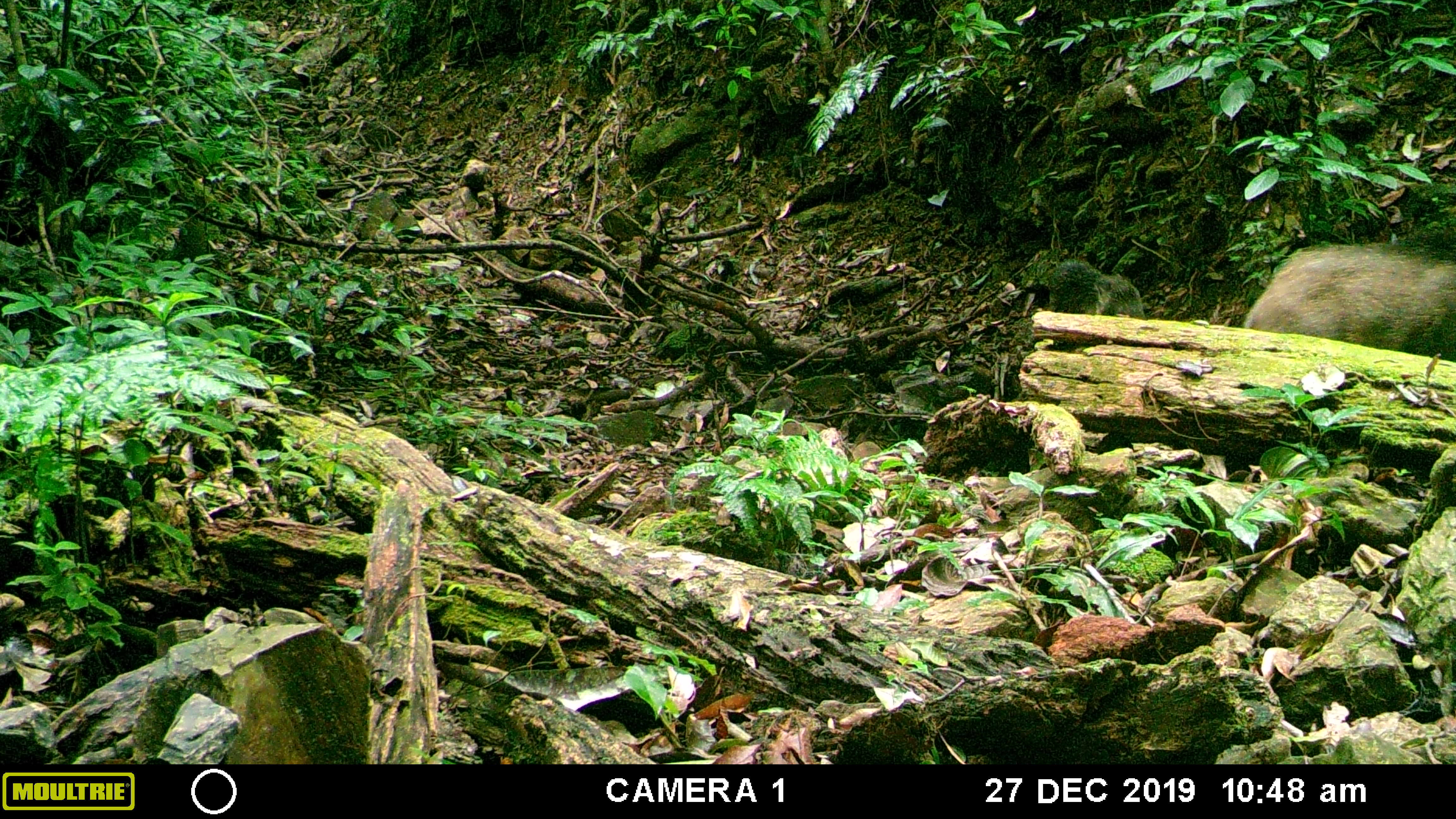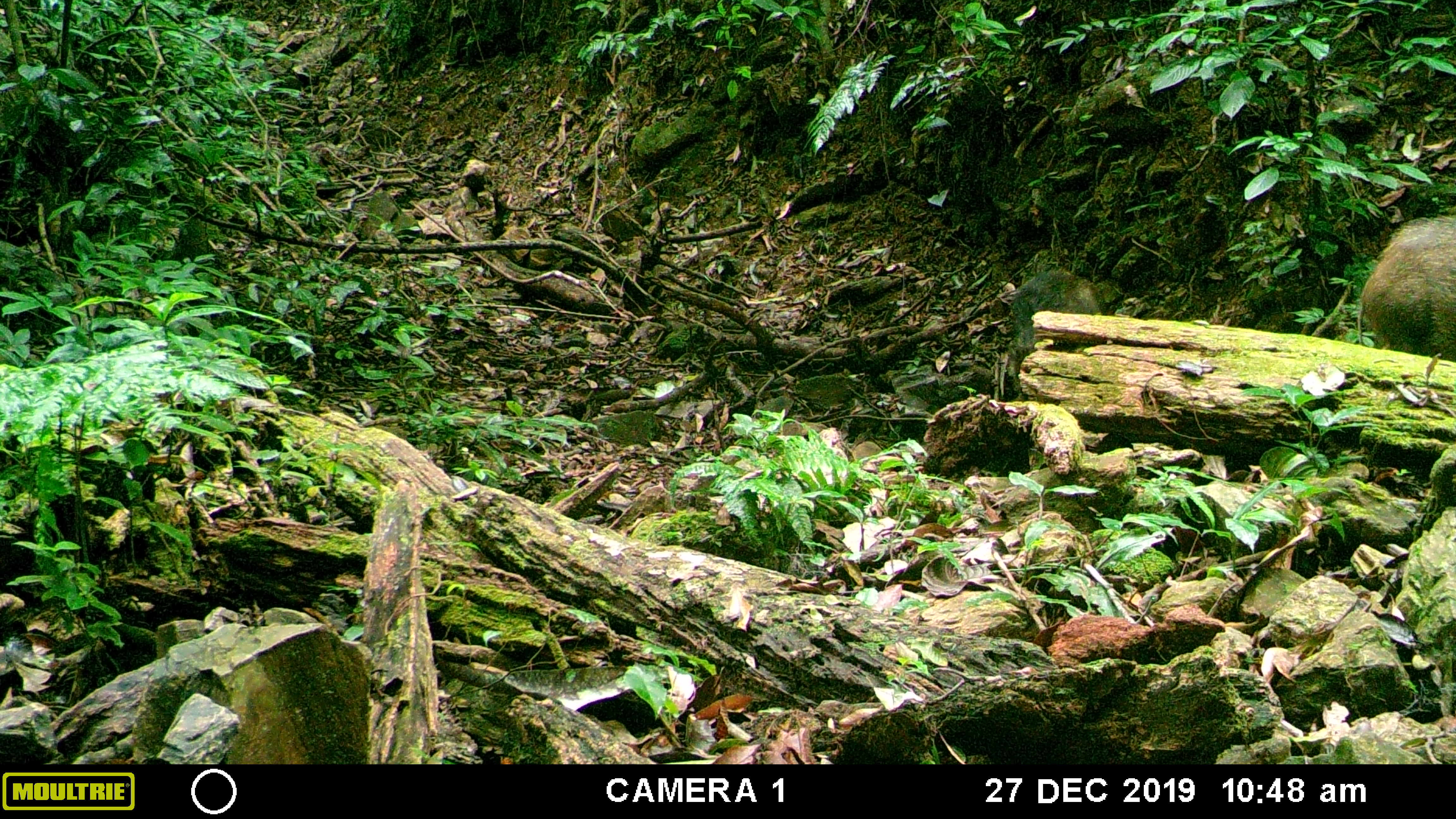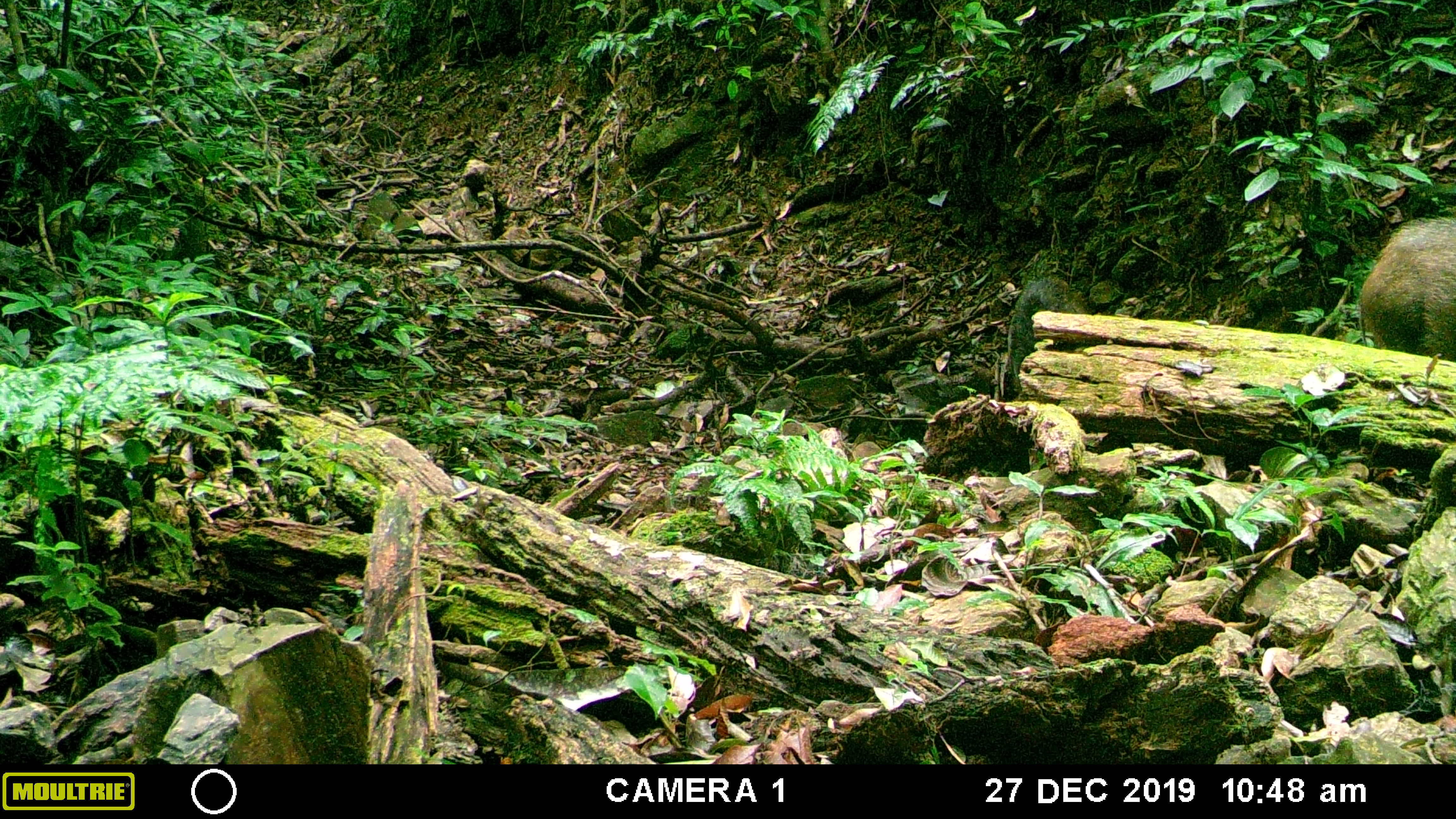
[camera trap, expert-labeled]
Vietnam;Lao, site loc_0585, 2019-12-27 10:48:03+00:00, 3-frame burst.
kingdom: Animalia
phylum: Chordata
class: Mammalia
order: Artiodactyla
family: Suidae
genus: Sus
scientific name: Sus scrofa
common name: eurasian wild pig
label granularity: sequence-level